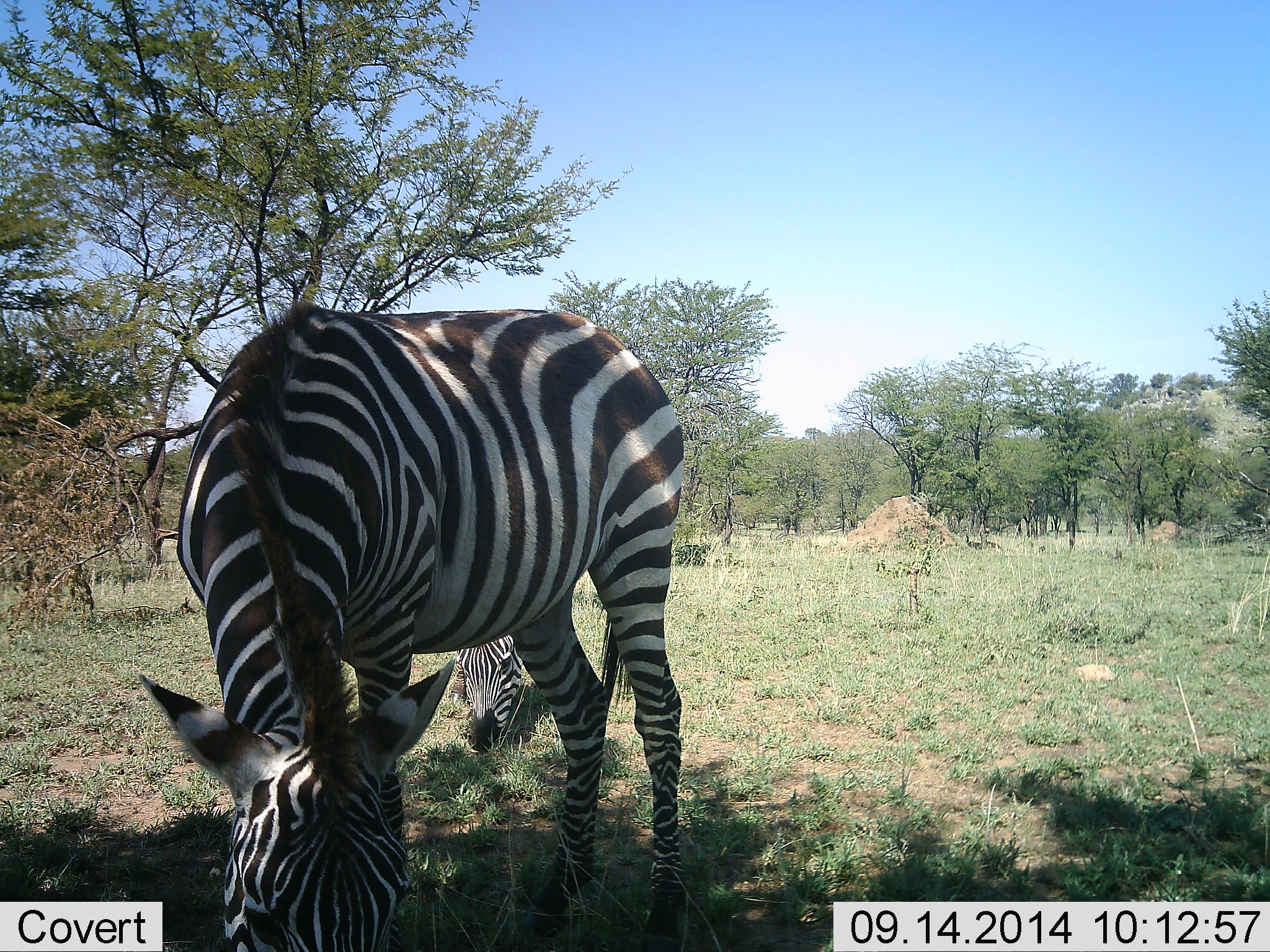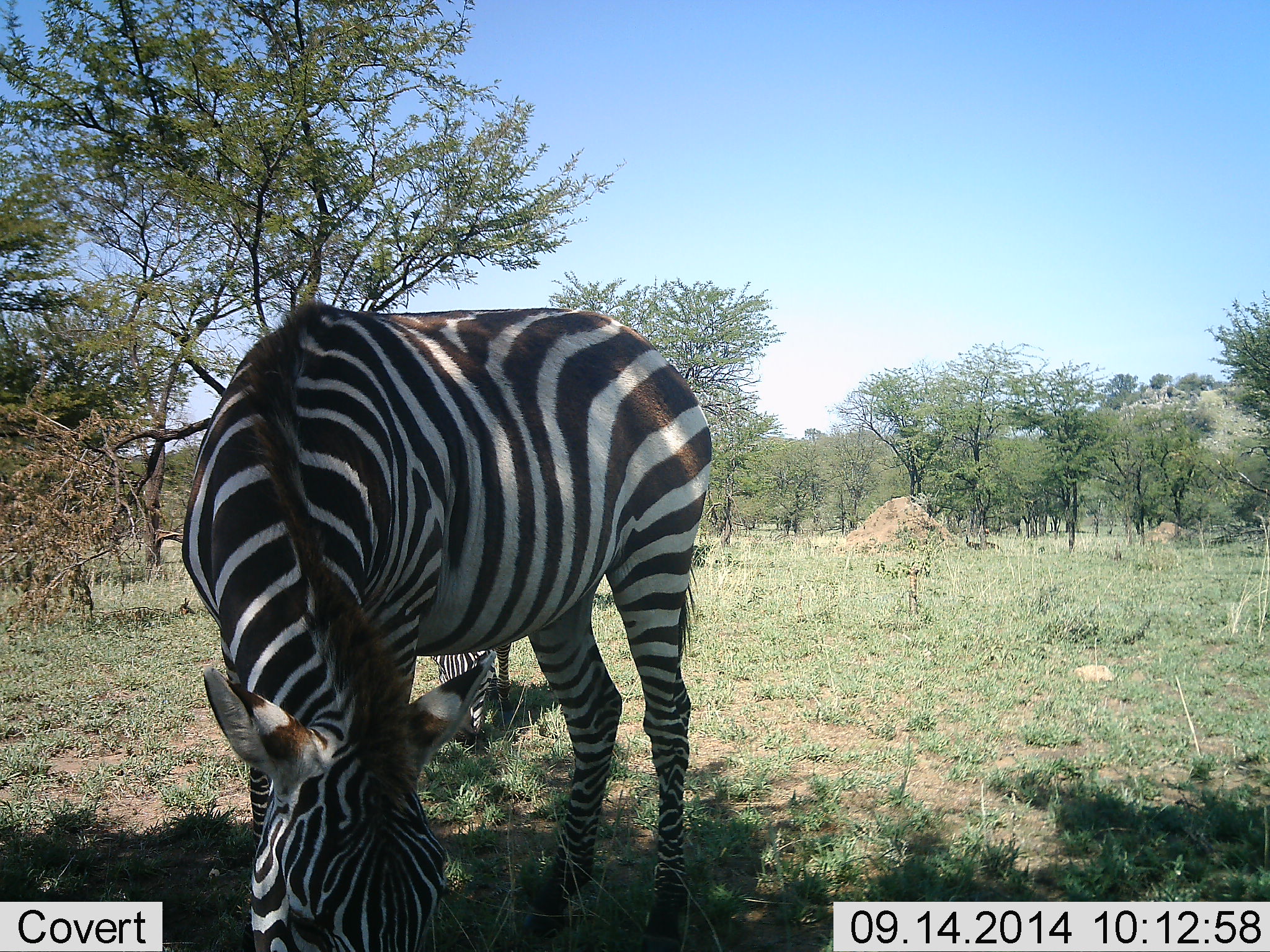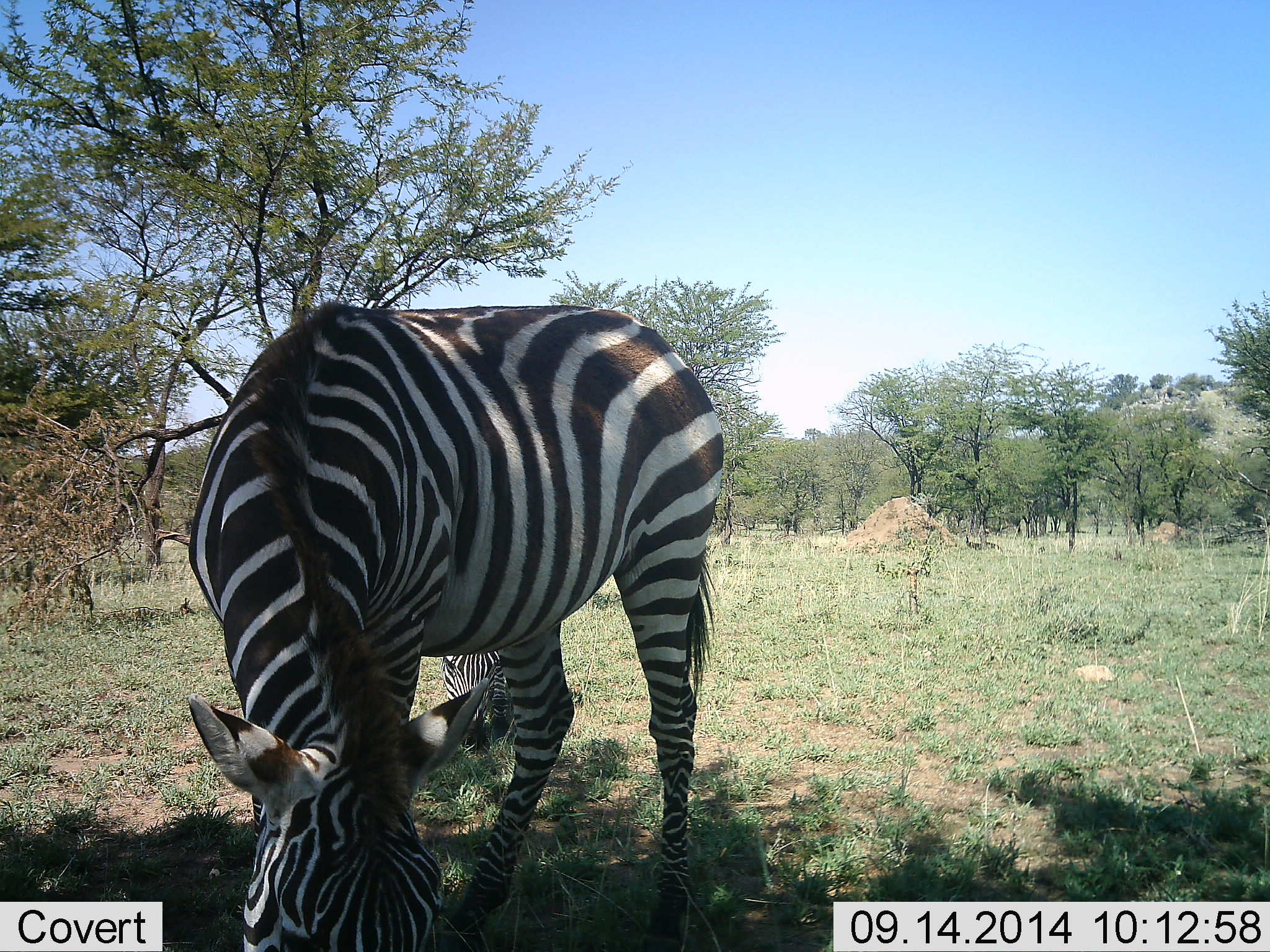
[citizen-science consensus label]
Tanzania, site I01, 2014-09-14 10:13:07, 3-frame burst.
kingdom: Animalia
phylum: Chordata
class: Mammalia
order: Perissodactyla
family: Equidae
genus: Equus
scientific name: Equus quagga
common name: plains zebra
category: zebra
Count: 2.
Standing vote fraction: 20%.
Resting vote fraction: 0%.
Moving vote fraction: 0%.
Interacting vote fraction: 0%.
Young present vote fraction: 0%.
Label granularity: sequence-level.